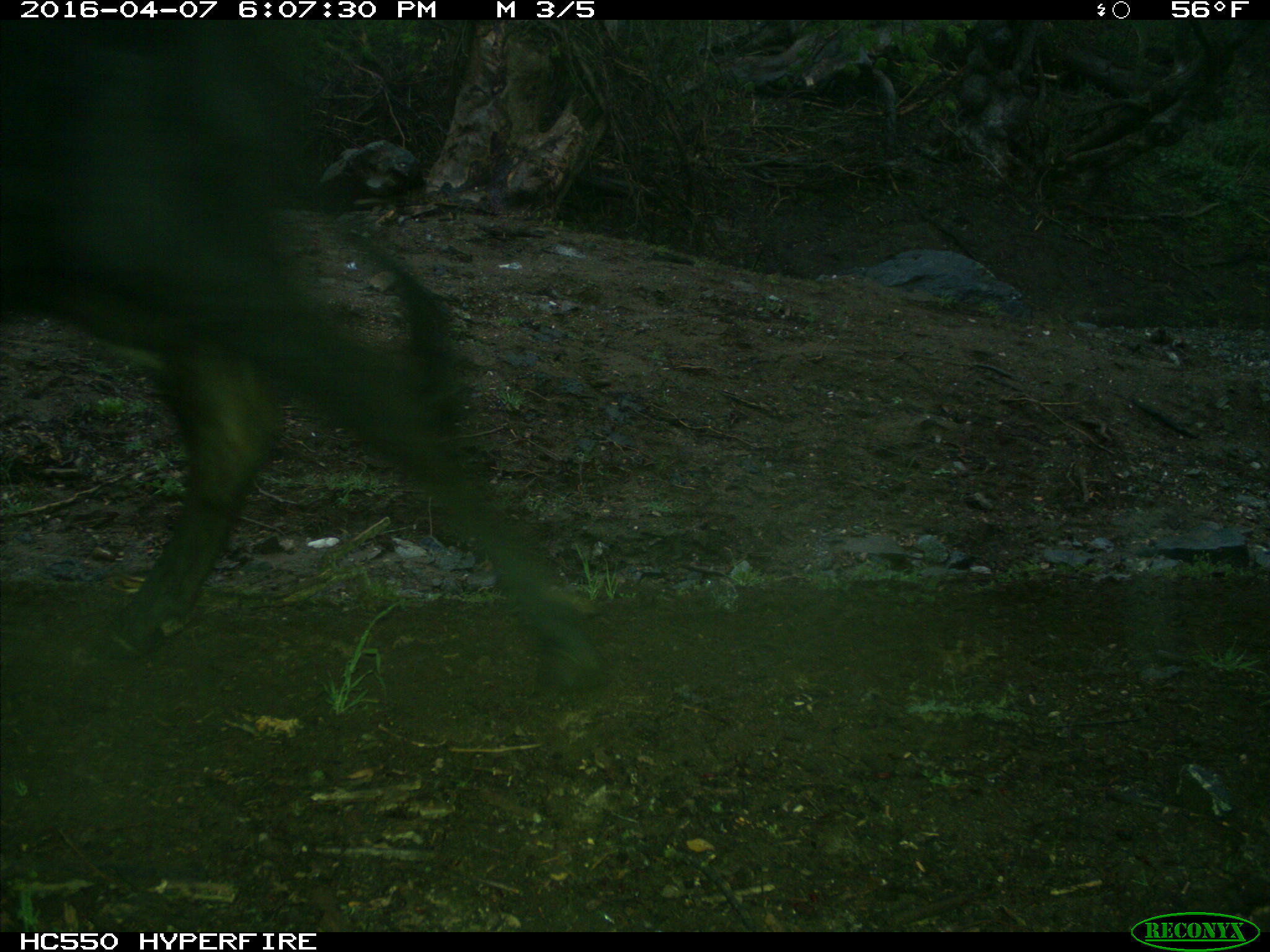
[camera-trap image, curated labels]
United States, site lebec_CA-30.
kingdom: Animalia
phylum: Chordata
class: Mammalia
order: Artiodactyla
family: Bovidae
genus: Bos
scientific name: Bos taurus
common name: domestic cow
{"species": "Bos taurus (domestic cow)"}